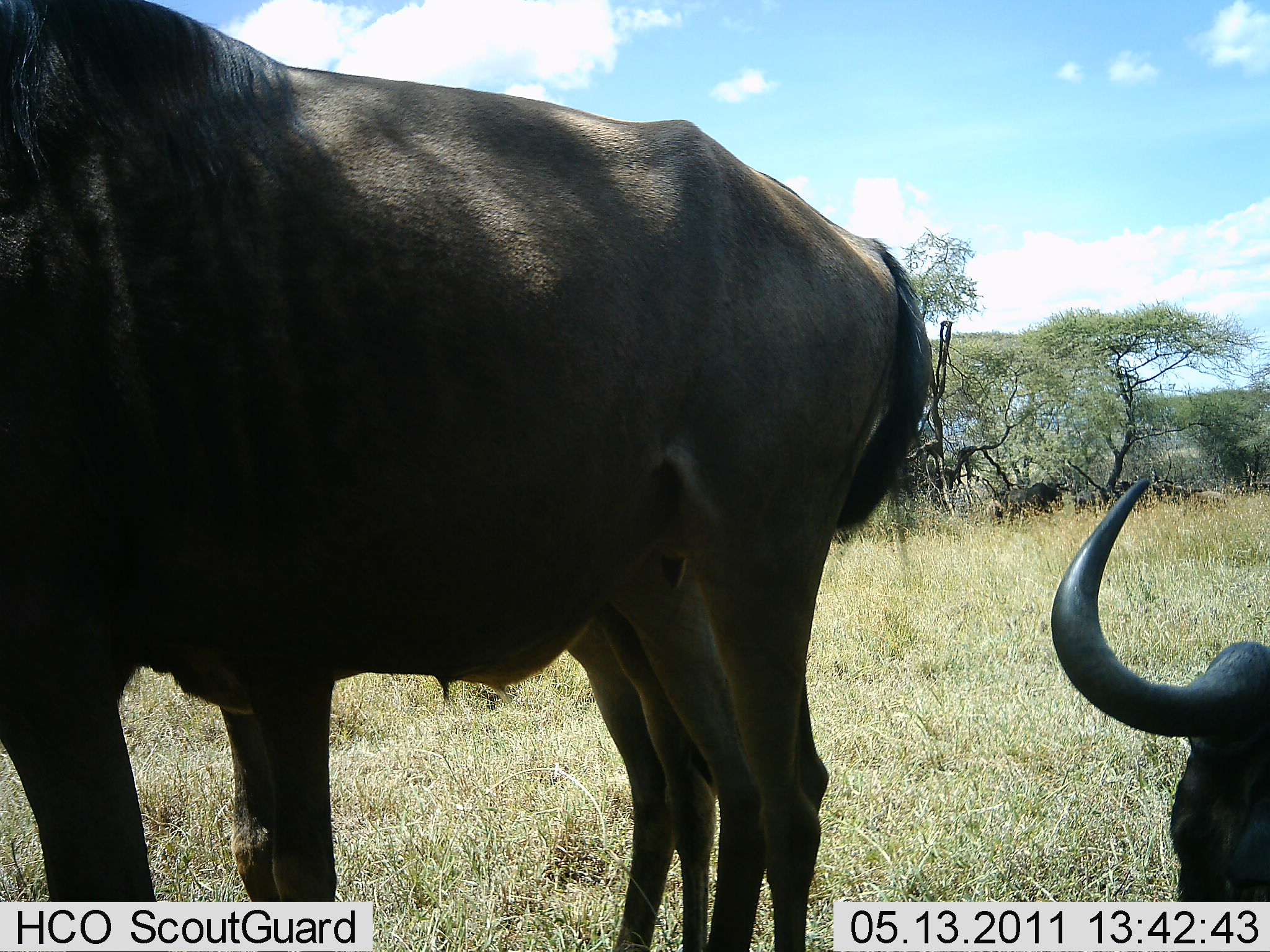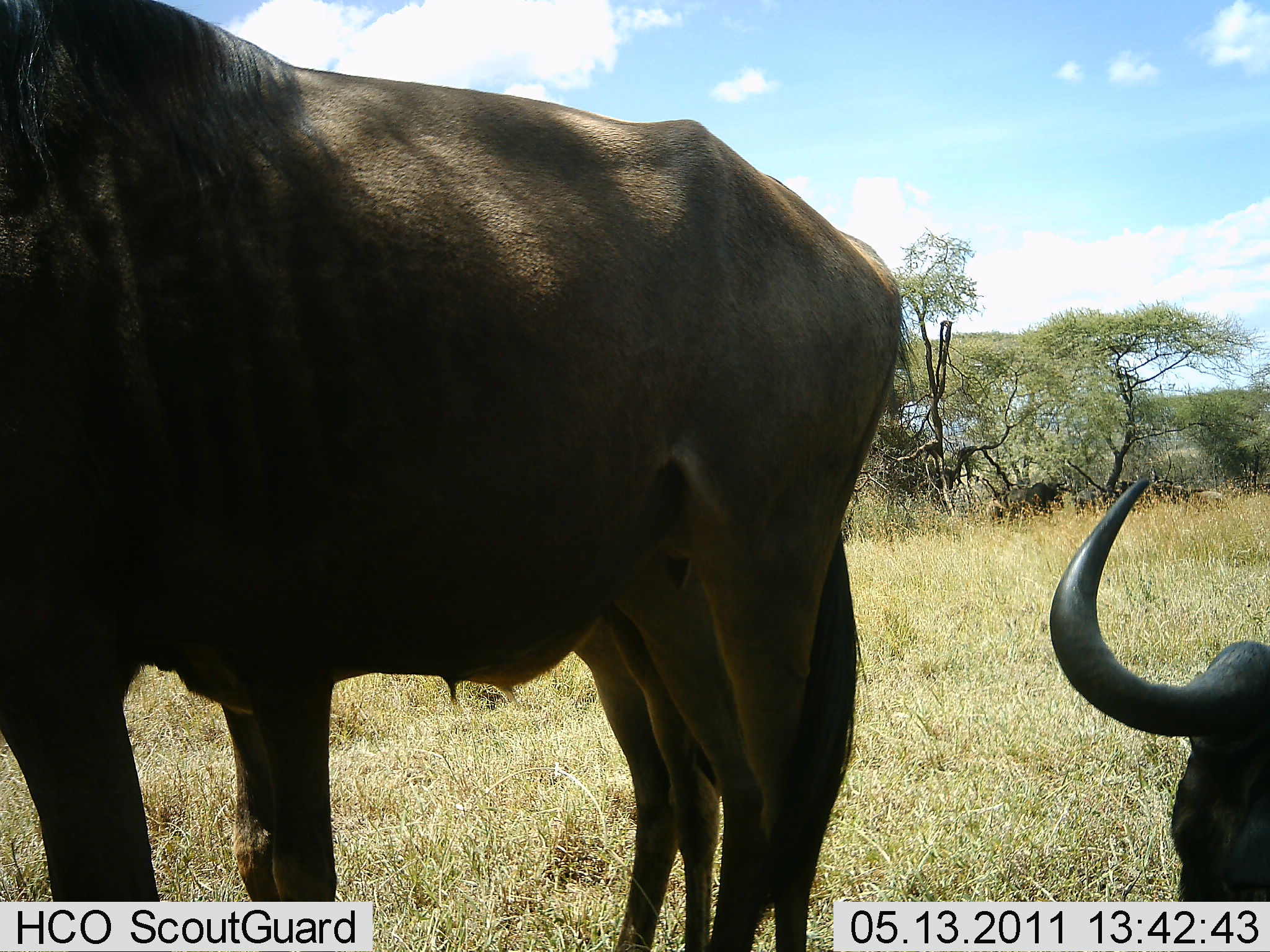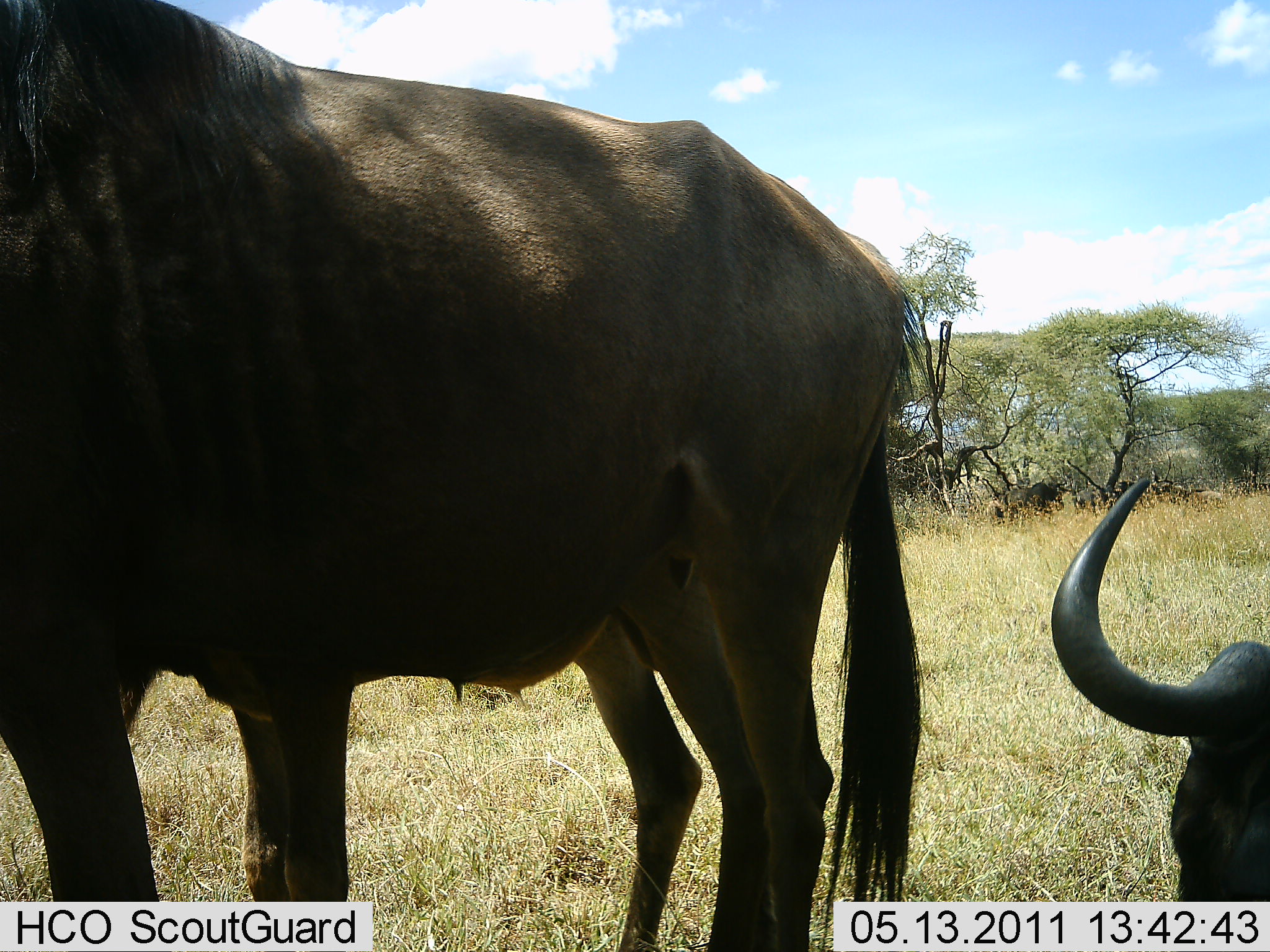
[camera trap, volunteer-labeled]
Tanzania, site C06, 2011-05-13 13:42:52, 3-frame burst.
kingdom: Animalia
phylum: Chordata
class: Mammalia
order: Artiodactyla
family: Bovidae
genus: Connochaetes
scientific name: Connochaetes taurinus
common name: blue wildebeest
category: wildebeest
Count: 3.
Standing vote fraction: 75%.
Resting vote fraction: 83%.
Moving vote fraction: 8%.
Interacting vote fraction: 0%.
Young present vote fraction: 8%.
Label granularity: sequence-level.